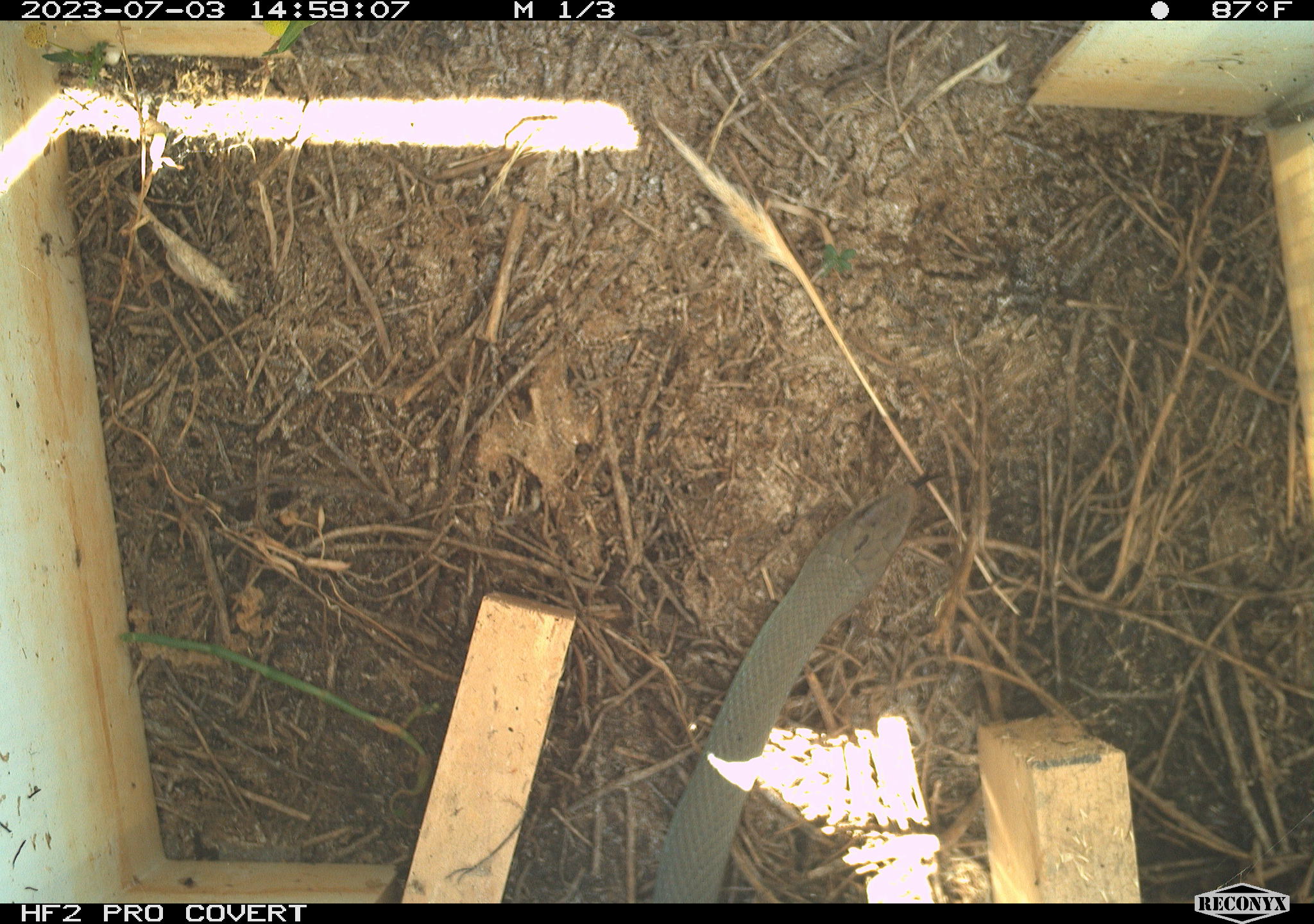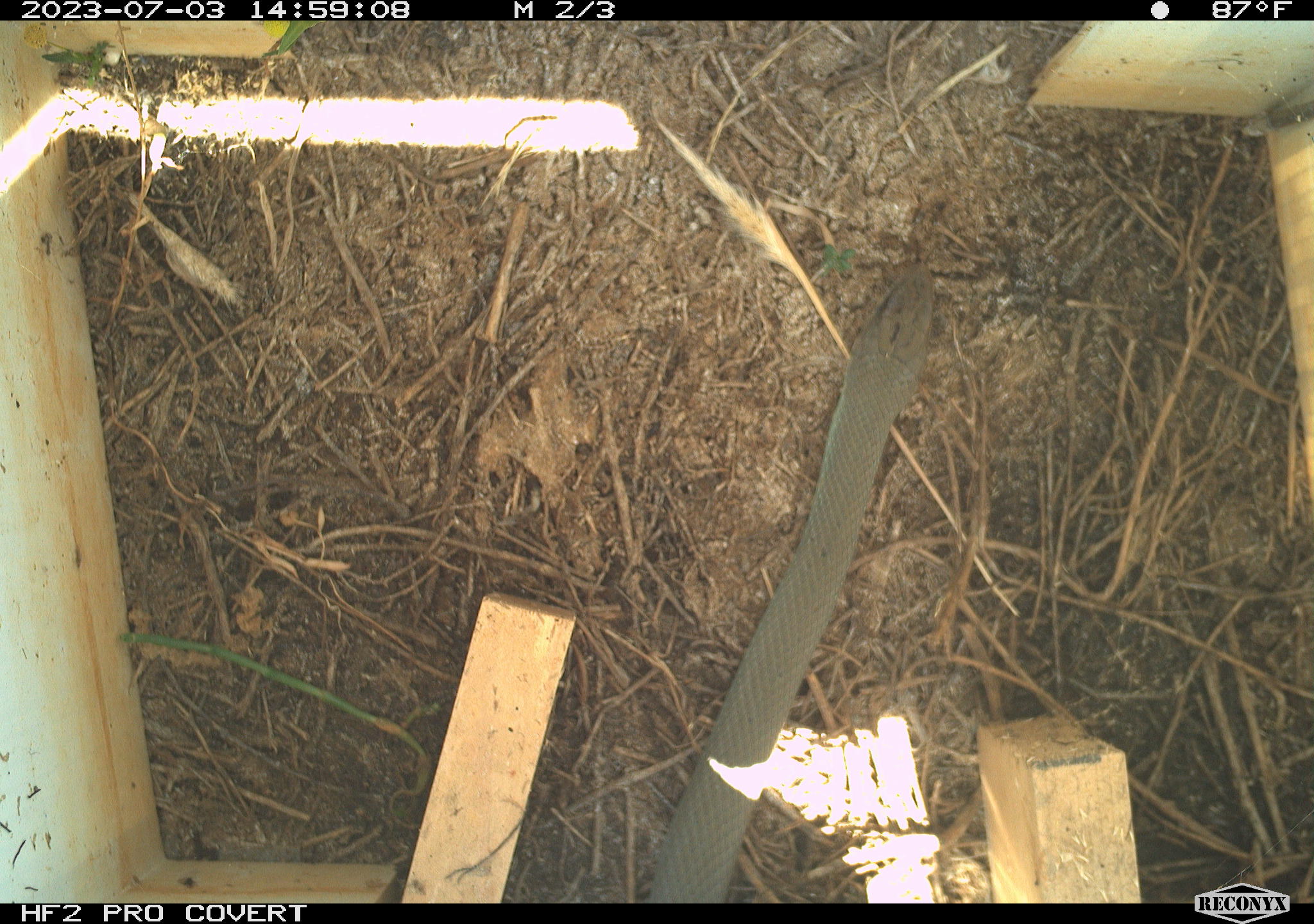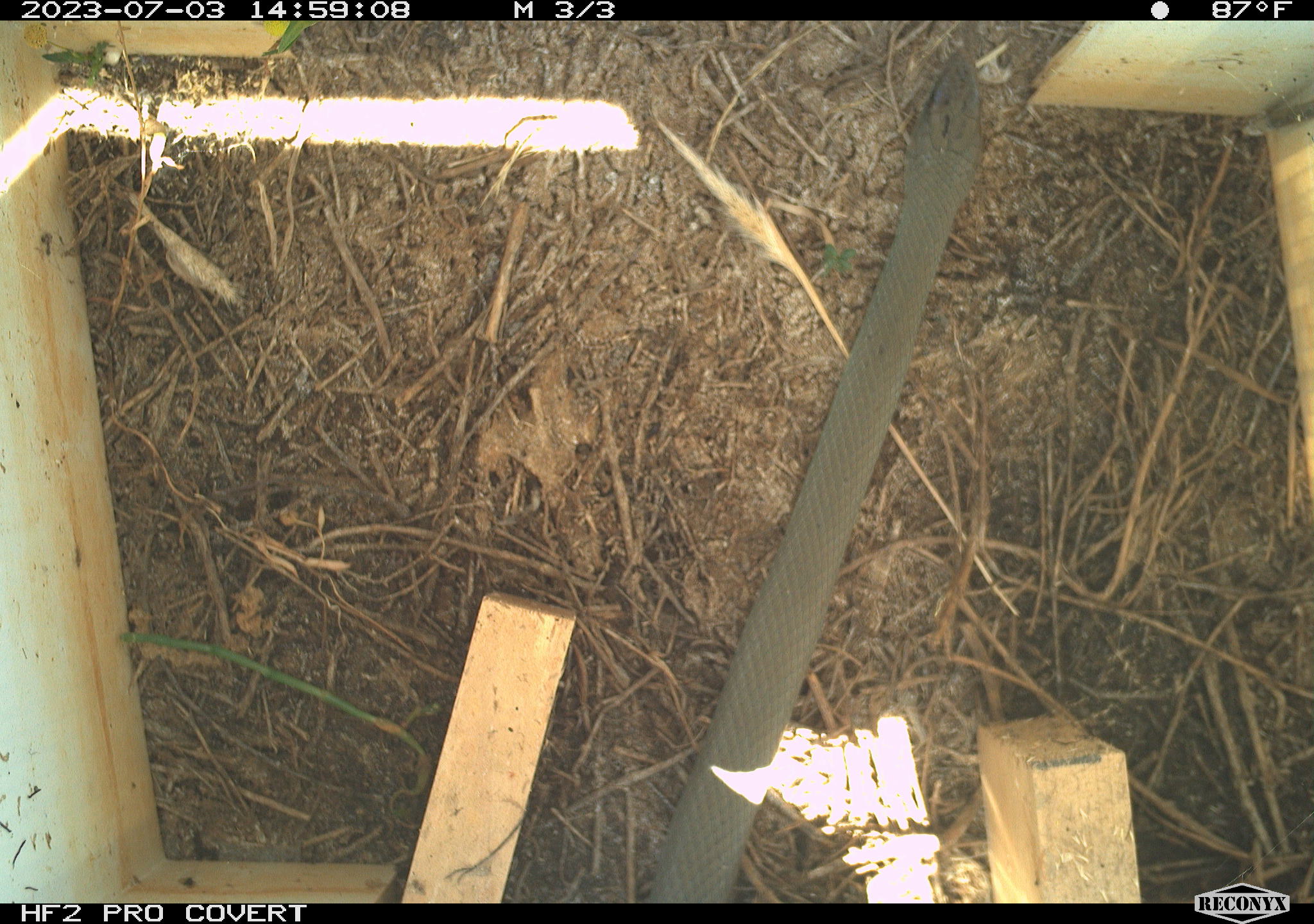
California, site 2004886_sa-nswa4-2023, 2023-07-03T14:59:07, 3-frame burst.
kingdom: Animalia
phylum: Chordata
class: Reptilia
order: Squamata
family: Colubridae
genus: Coluber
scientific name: Coluber constrictor mormon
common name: western yellow-bellied racer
Western yellow-bellied racer (Coluber constrictor mormon).